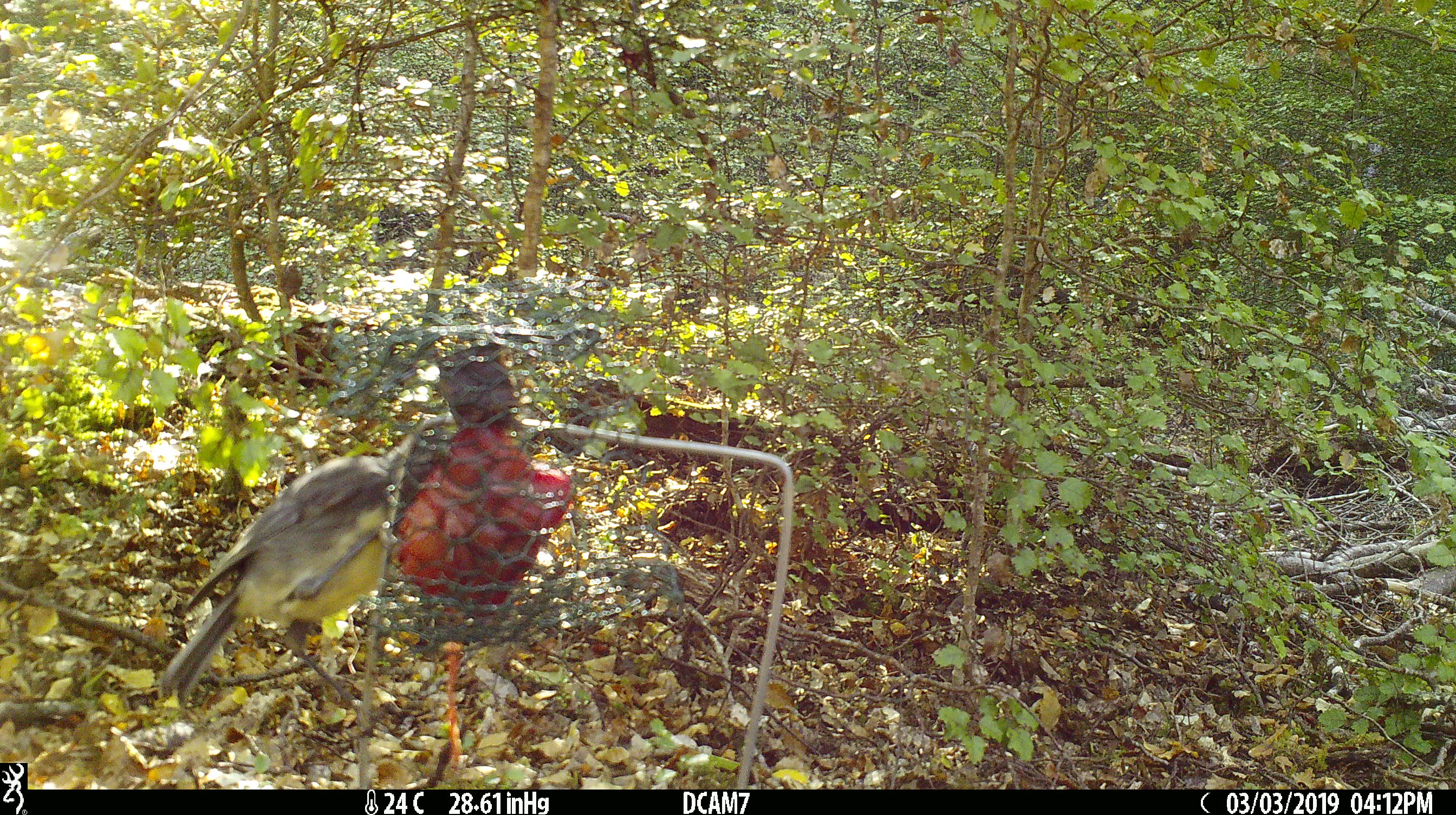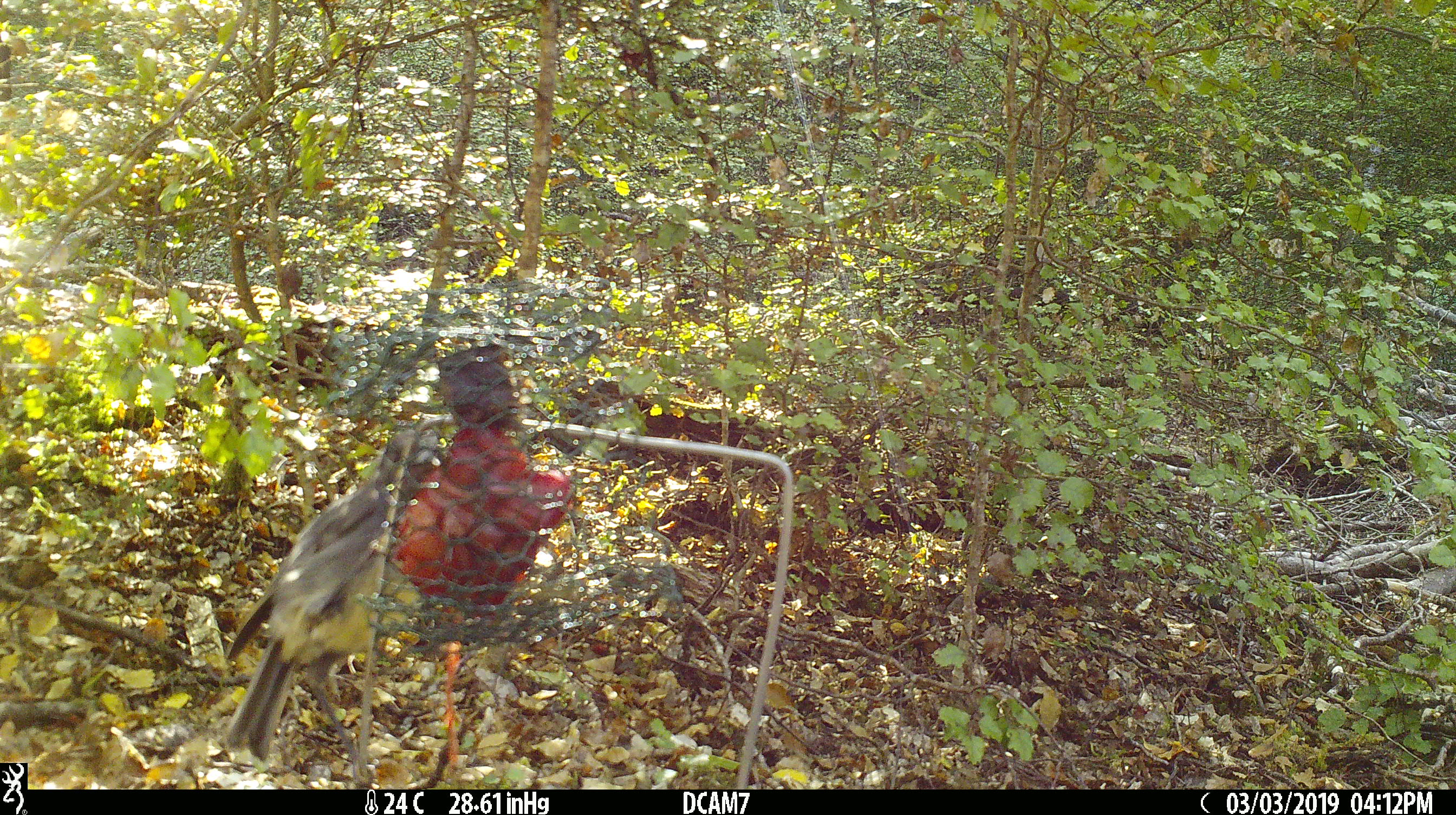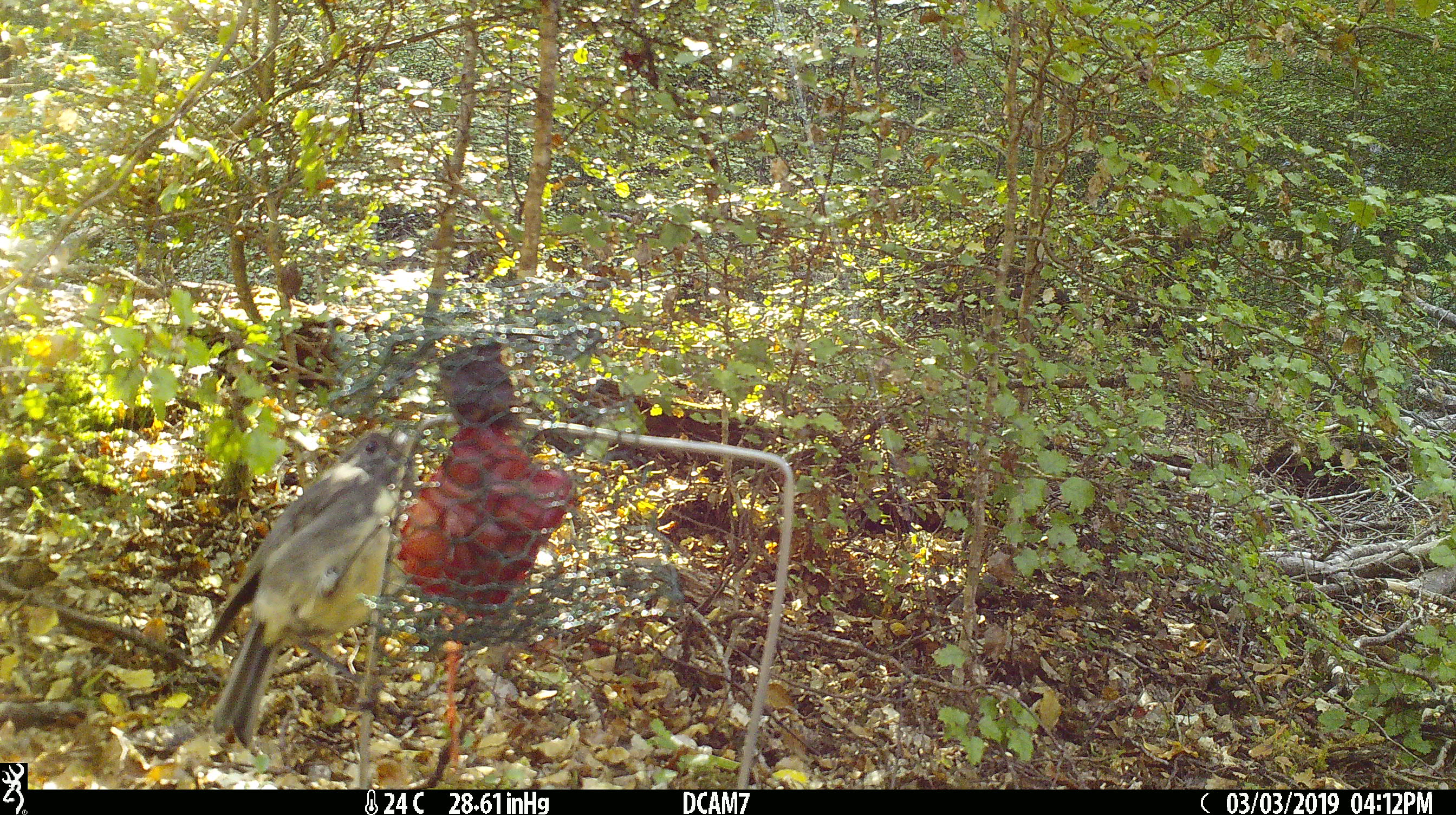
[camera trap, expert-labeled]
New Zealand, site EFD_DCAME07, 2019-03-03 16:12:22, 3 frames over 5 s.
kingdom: Animalia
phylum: Chordata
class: Aves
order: Passeriformes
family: Petroicidae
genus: Petroica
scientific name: Petroica australis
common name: new zealand robin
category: robin